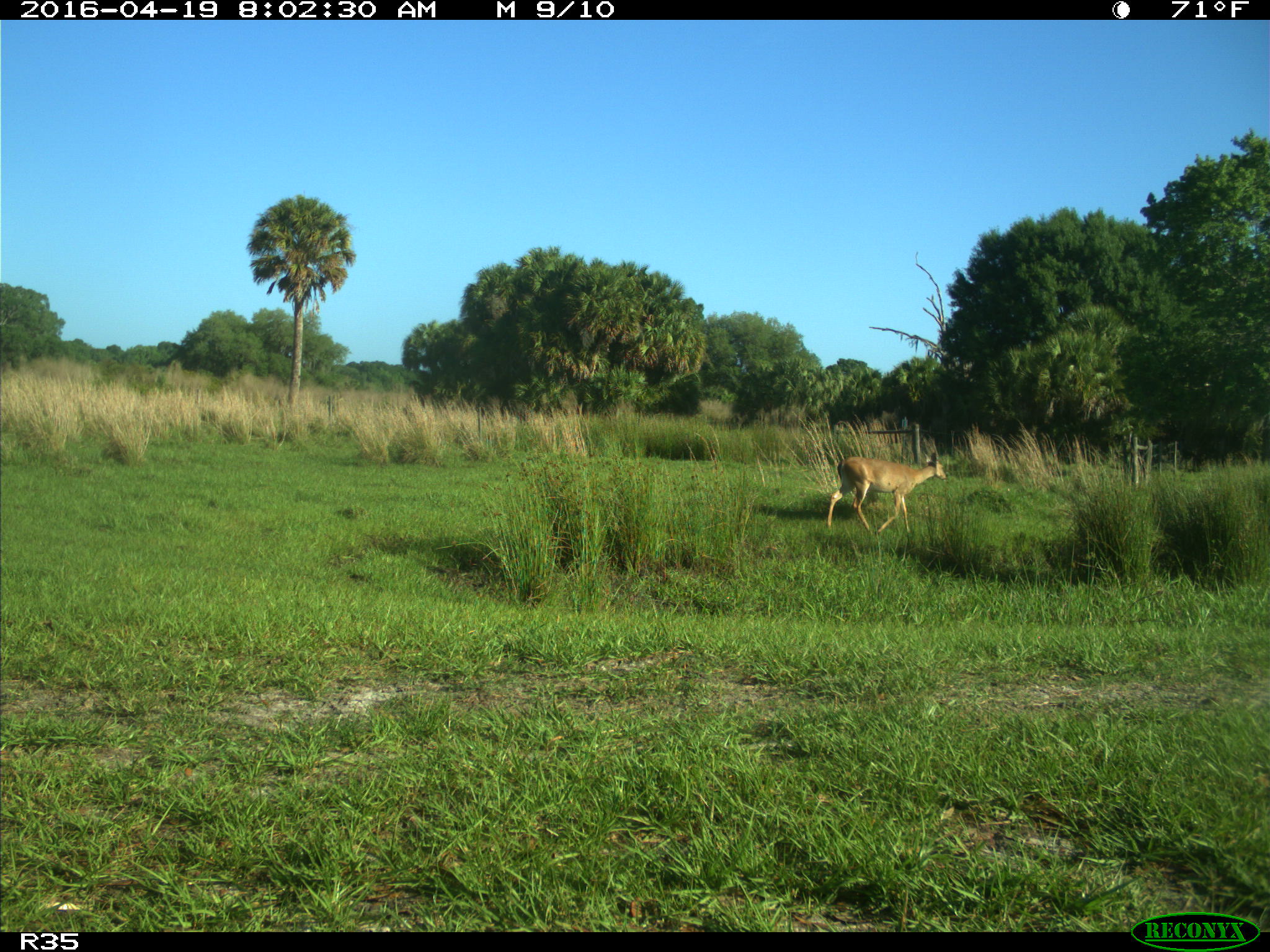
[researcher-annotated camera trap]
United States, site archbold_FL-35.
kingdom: Animalia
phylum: Chordata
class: Mammalia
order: Artiodactyla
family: Cervidae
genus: Odocoileus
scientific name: Odocoileus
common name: deer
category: unidentified deer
Unidentified deer (deer) (Odocoileus).